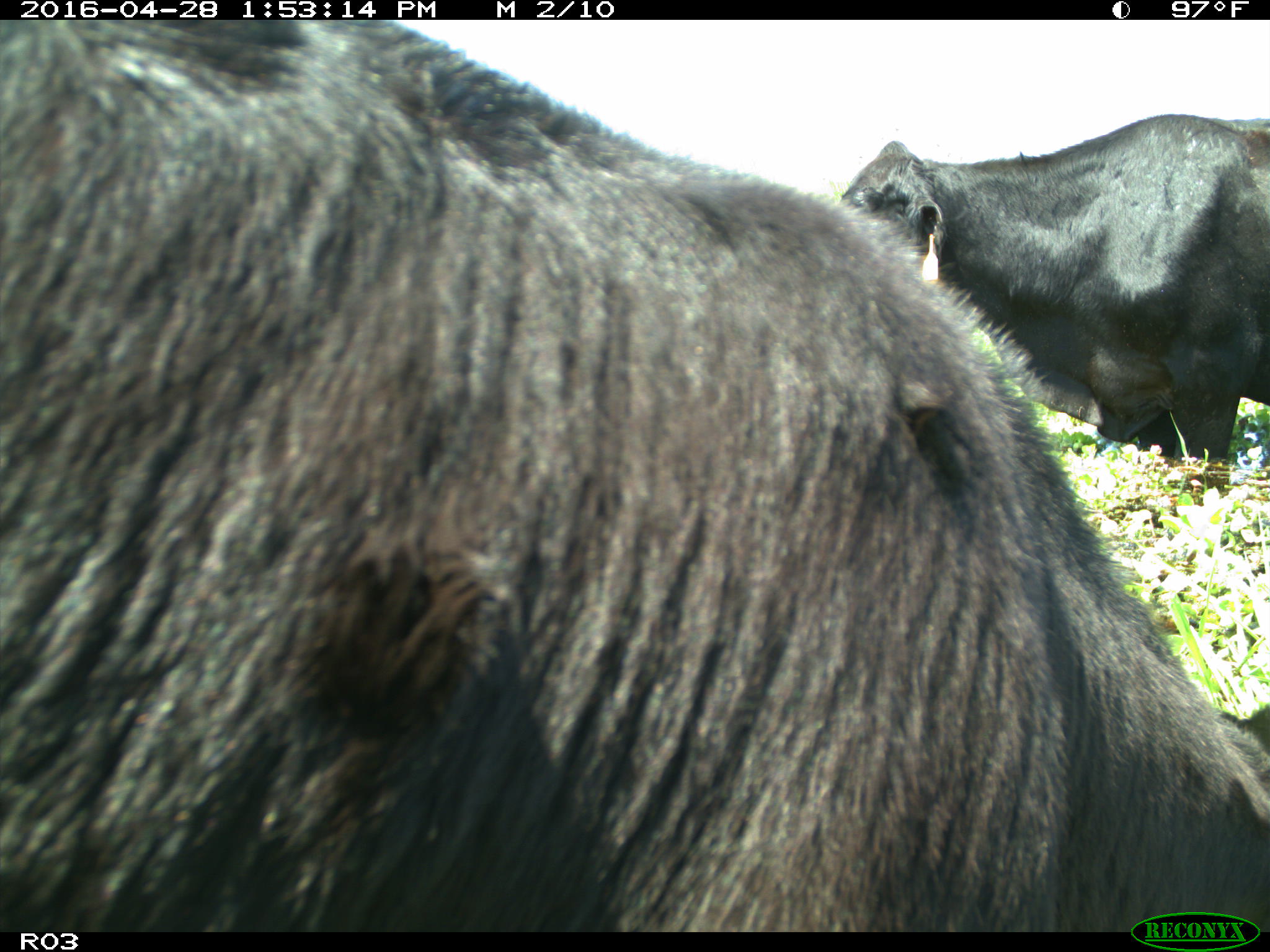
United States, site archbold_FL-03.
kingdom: Animalia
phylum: Chordata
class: Mammalia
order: Artiodactyla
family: Bovidae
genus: Bos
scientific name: Bos taurus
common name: domestic cow